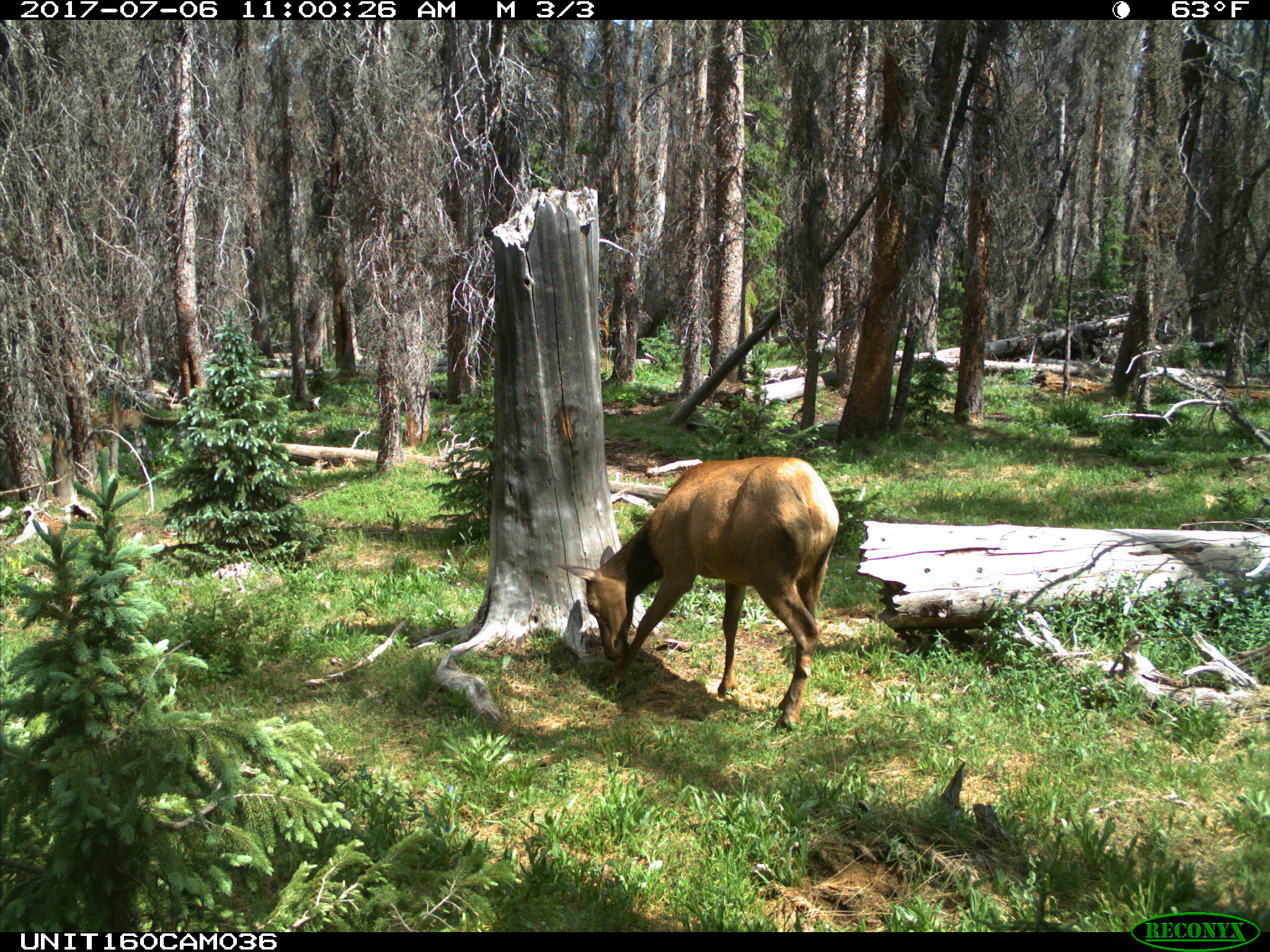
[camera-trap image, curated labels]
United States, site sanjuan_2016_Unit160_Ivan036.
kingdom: Animalia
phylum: Chordata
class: Mammalia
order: Artiodactyla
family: Cervidae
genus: Cervus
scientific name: Cervus elaphus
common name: red deer